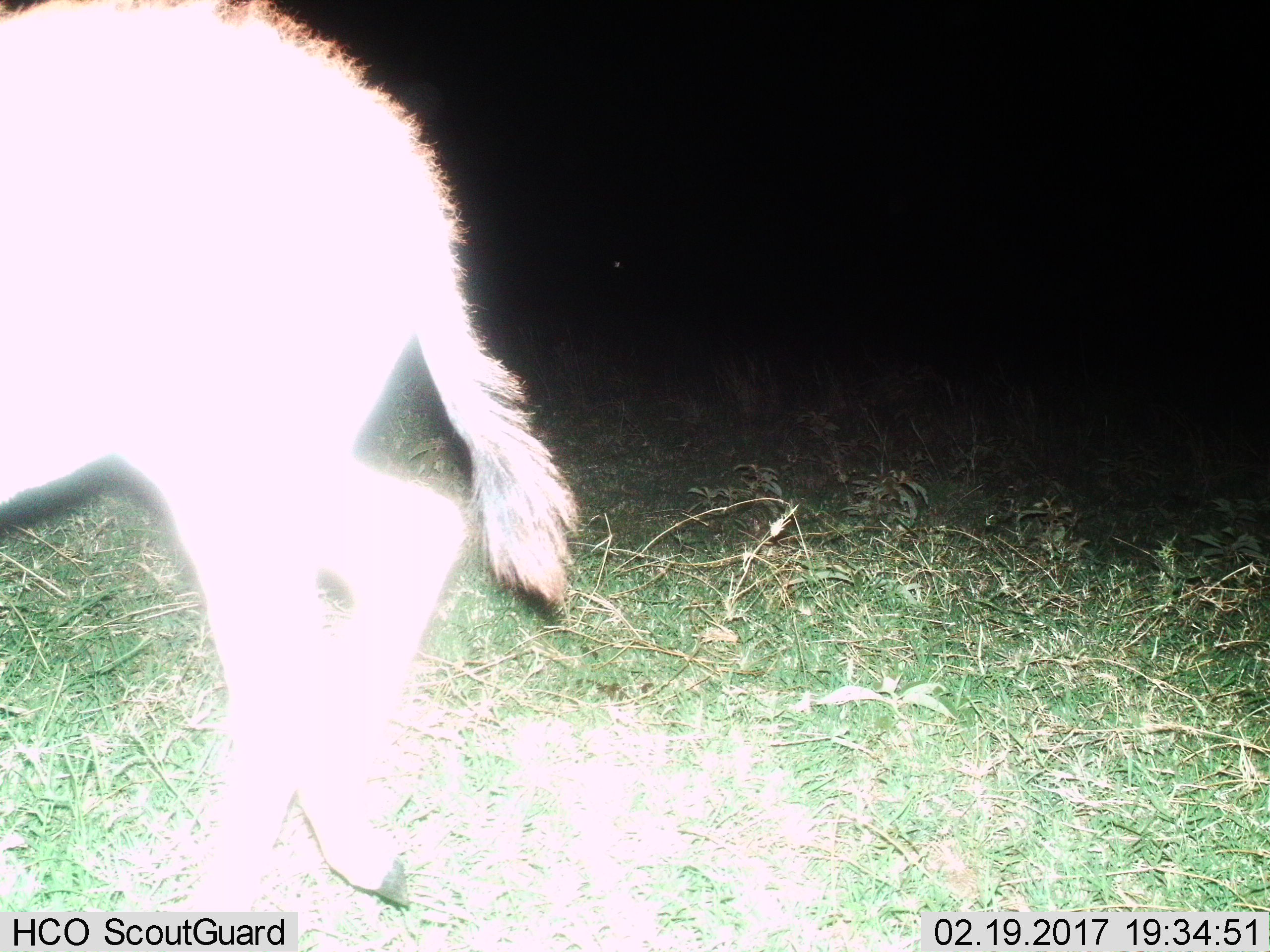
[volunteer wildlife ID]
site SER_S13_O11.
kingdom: Animalia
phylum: Chordata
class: Mammalia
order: Artiodactyla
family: Bovidae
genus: Syncerus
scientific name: Syncerus caffer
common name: african buffalo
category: buffalo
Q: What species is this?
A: Buffalo (african buffalo) (Syncerus caffer).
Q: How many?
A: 1.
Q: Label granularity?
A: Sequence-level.